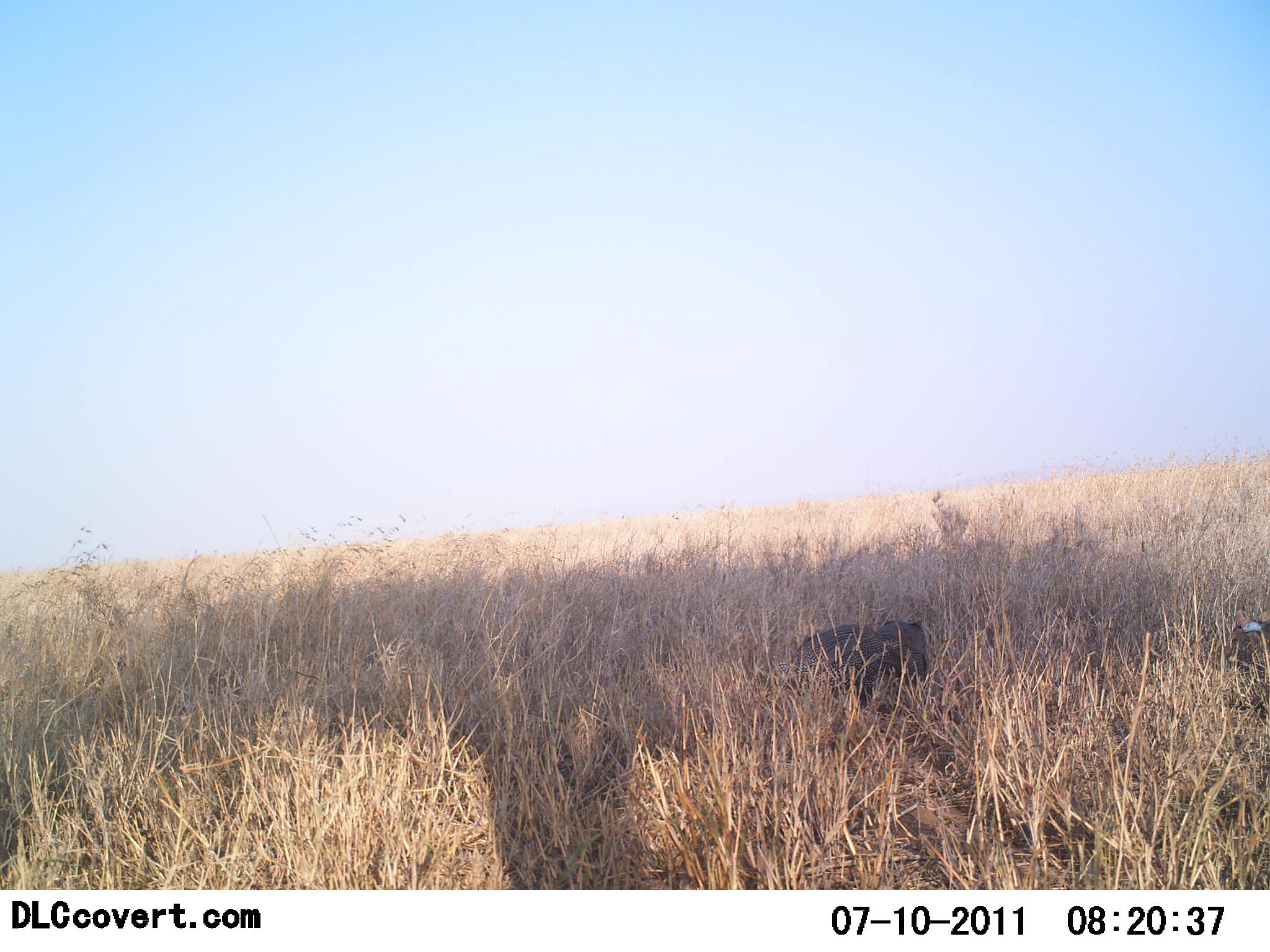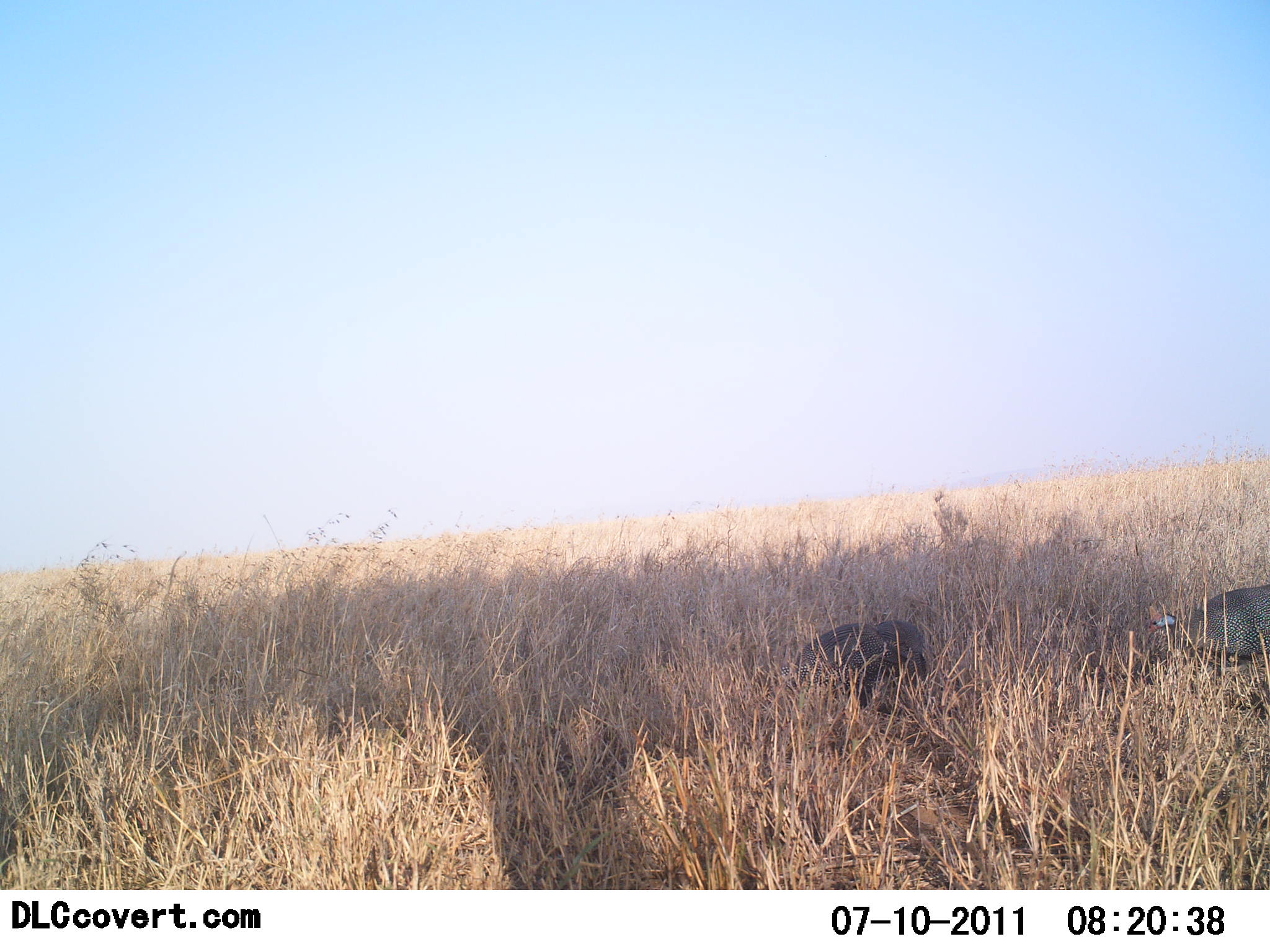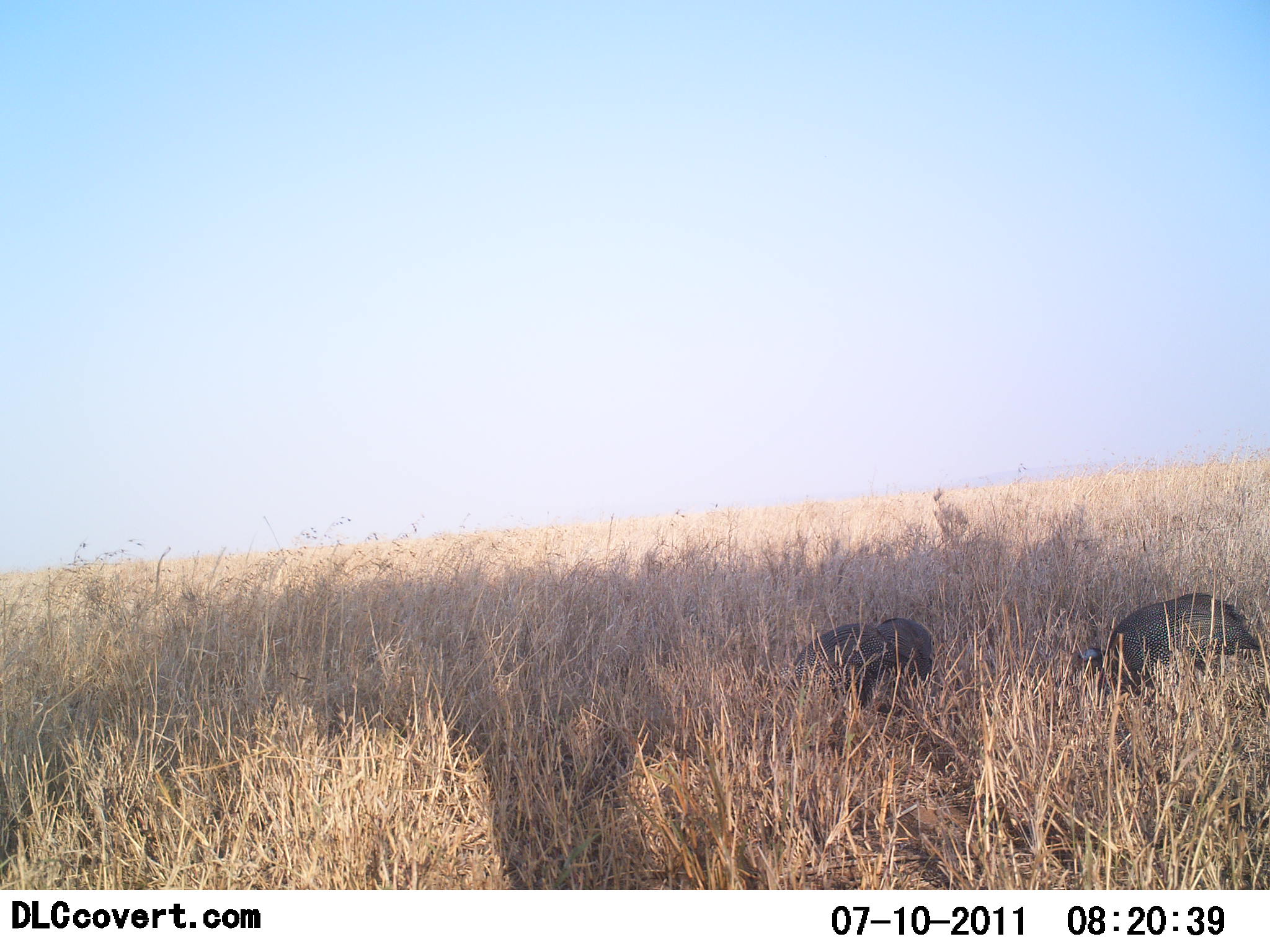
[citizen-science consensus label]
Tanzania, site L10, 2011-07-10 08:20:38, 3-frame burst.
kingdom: Animalia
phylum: Chordata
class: Aves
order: Galliformes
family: Numididae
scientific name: Numididae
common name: guinea fowl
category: guineafowl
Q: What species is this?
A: Guineafowl (guinea fowl) (Numididae).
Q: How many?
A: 2.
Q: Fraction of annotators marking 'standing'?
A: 23%.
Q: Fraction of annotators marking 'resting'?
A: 0%.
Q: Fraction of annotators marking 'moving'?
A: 46%.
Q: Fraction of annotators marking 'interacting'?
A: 0%.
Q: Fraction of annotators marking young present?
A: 0%.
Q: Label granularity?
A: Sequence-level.